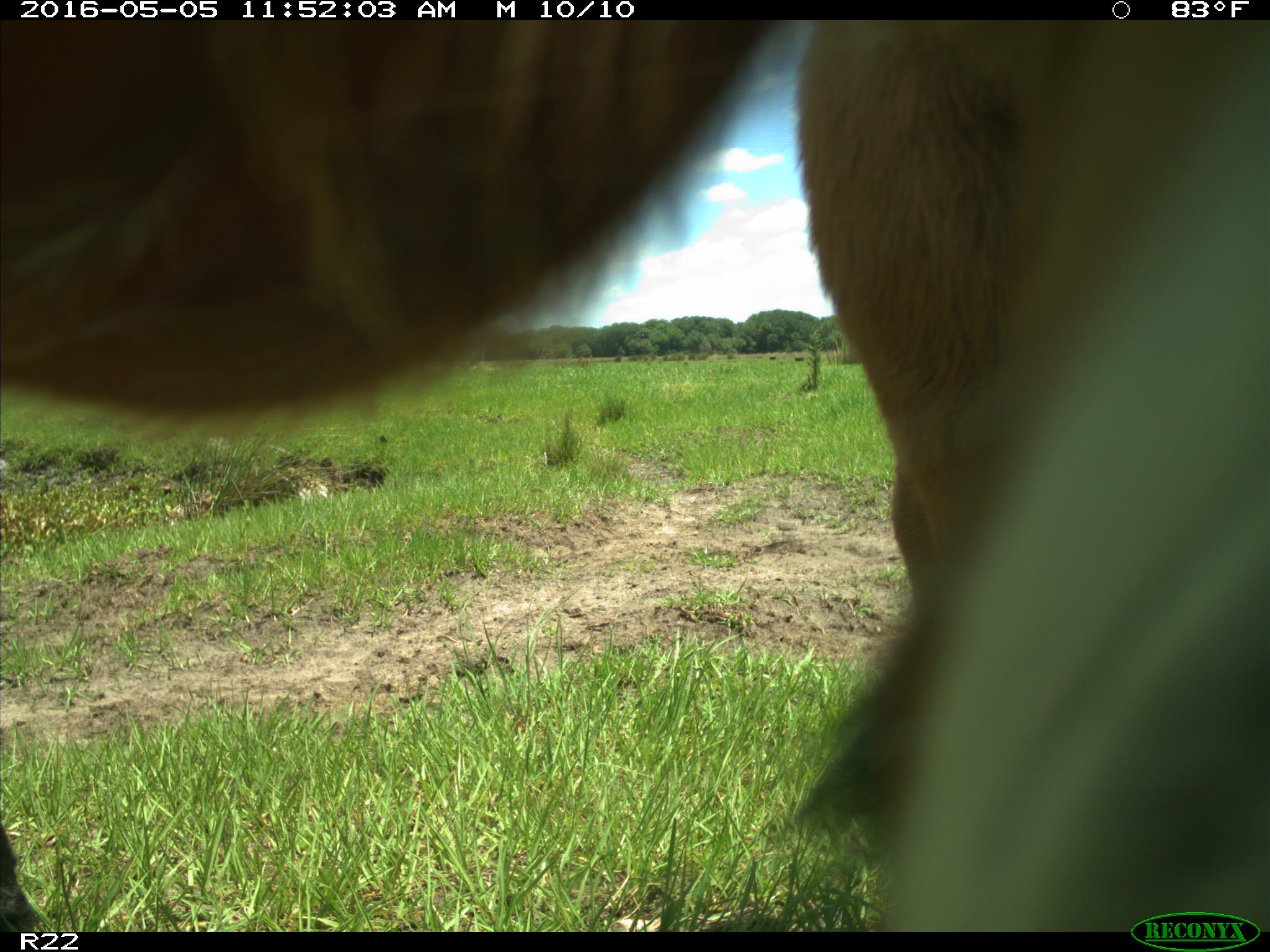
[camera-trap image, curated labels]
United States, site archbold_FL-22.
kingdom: Animalia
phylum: Chordata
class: Mammalia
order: Artiodactyla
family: Bovidae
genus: Bos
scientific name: Bos taurus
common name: domestic cow